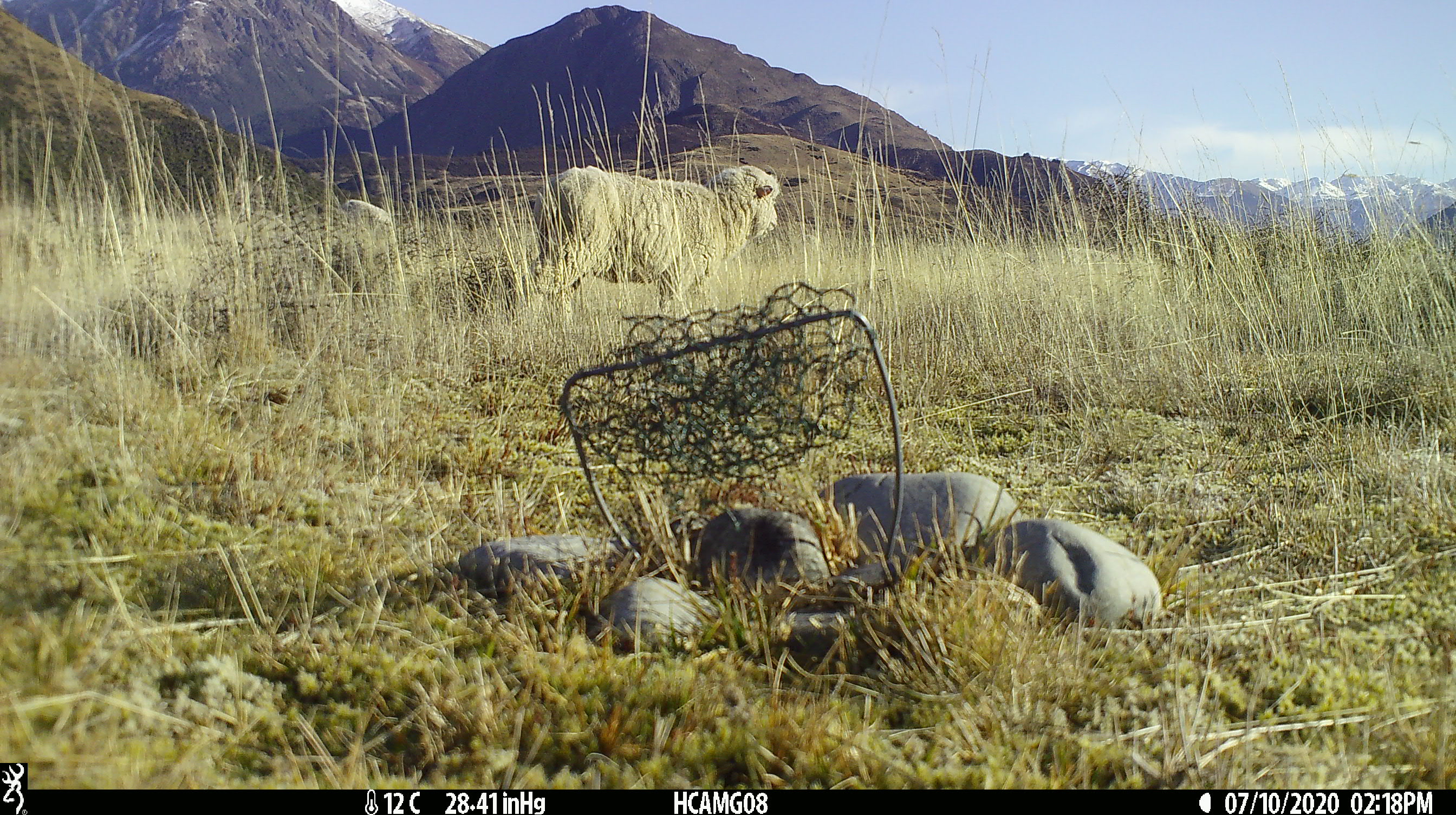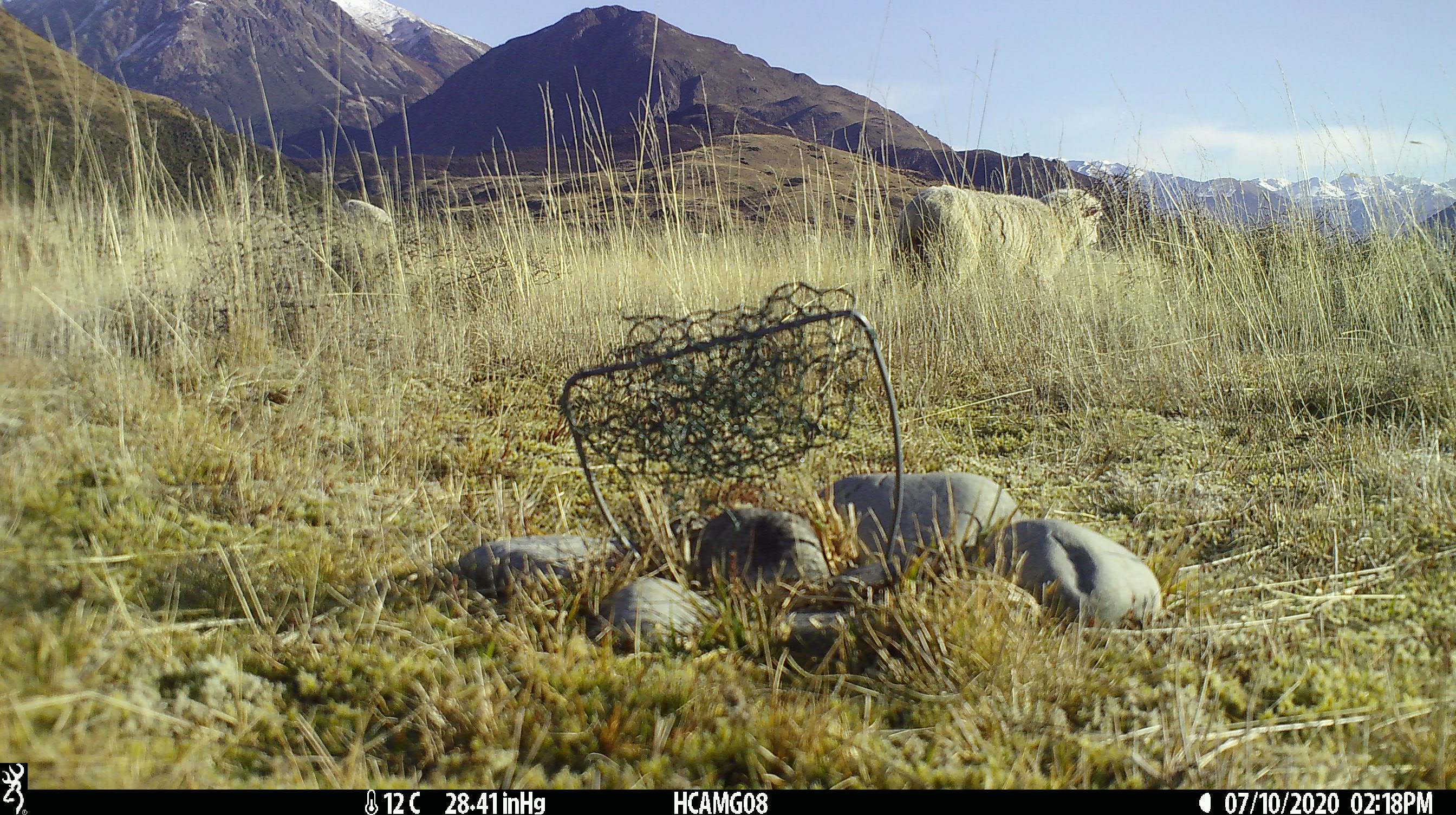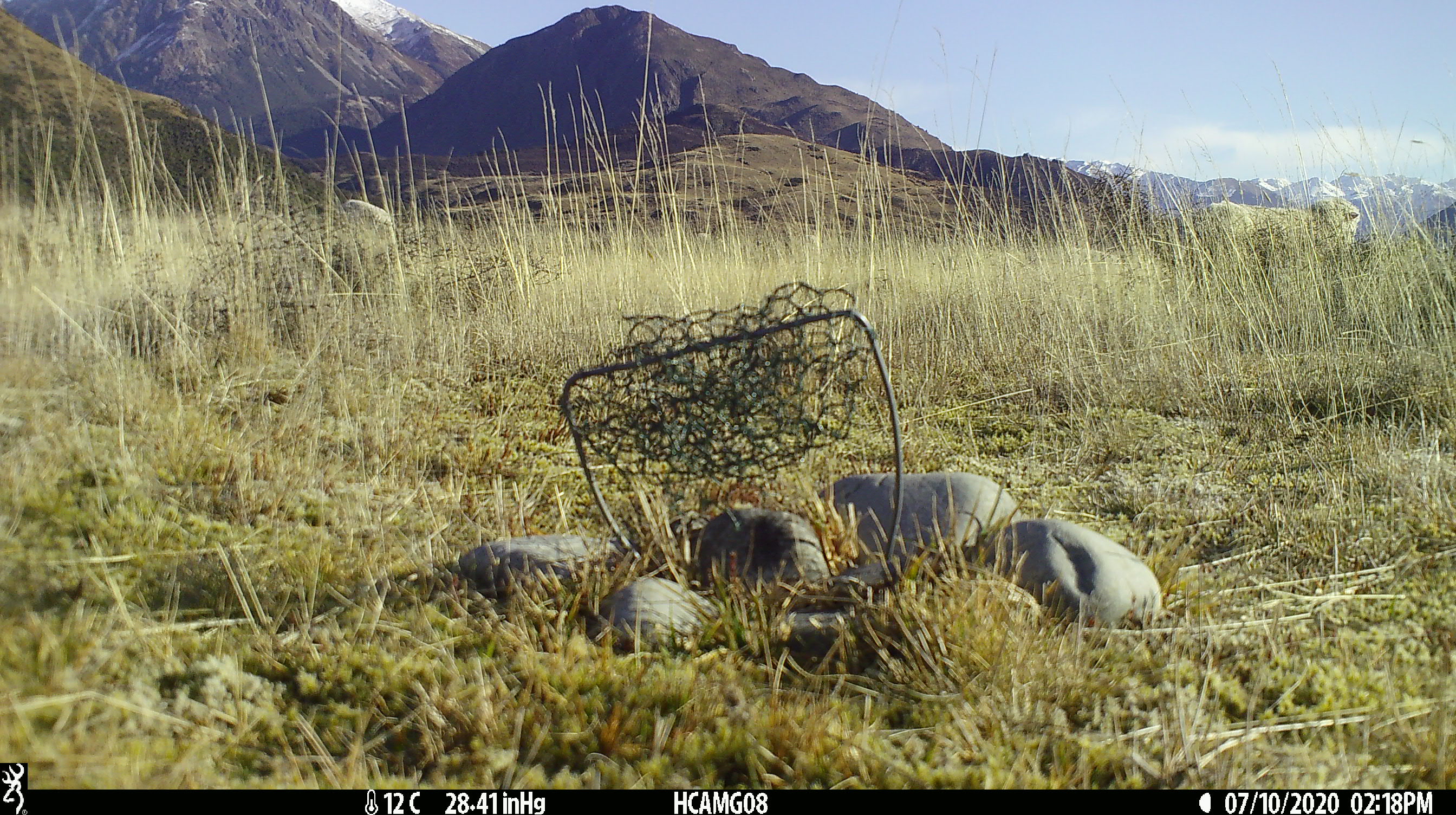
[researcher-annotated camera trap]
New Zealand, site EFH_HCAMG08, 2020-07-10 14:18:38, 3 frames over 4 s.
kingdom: Animalia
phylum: Chordata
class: Mammalia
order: Artiodactyla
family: Bovidae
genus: Ovis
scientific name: Ovis aries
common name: domestic sheep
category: sheep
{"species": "sheep (domestic sheep) (Ovis aries)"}